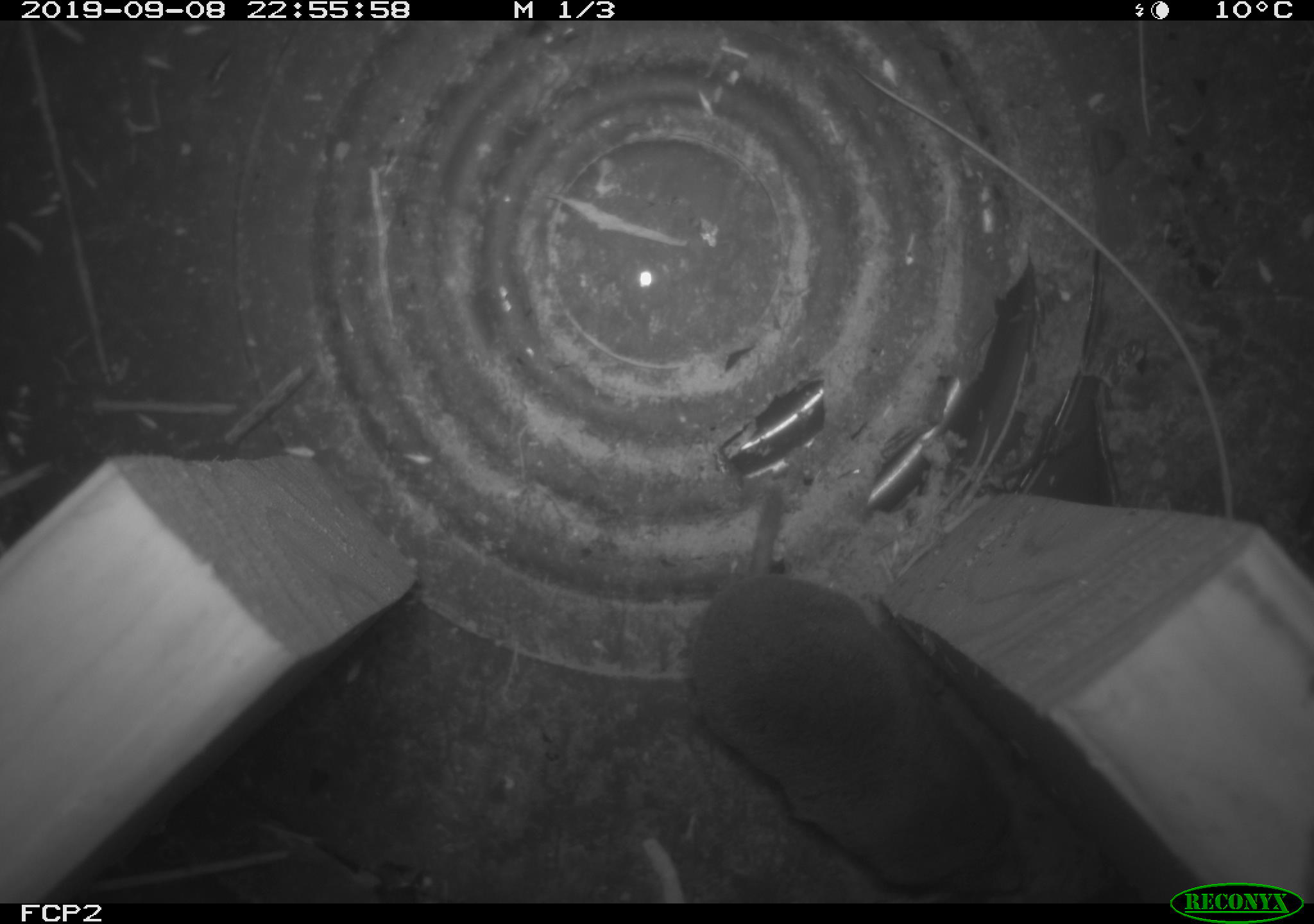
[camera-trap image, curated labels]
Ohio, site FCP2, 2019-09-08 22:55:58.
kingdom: Animalia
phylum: Chordata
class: Mammalia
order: Eulipotyphla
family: Soricidae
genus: Blarina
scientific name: Blarina brevicauda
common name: northern short-tailed shrew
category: n. short-tailed shrew